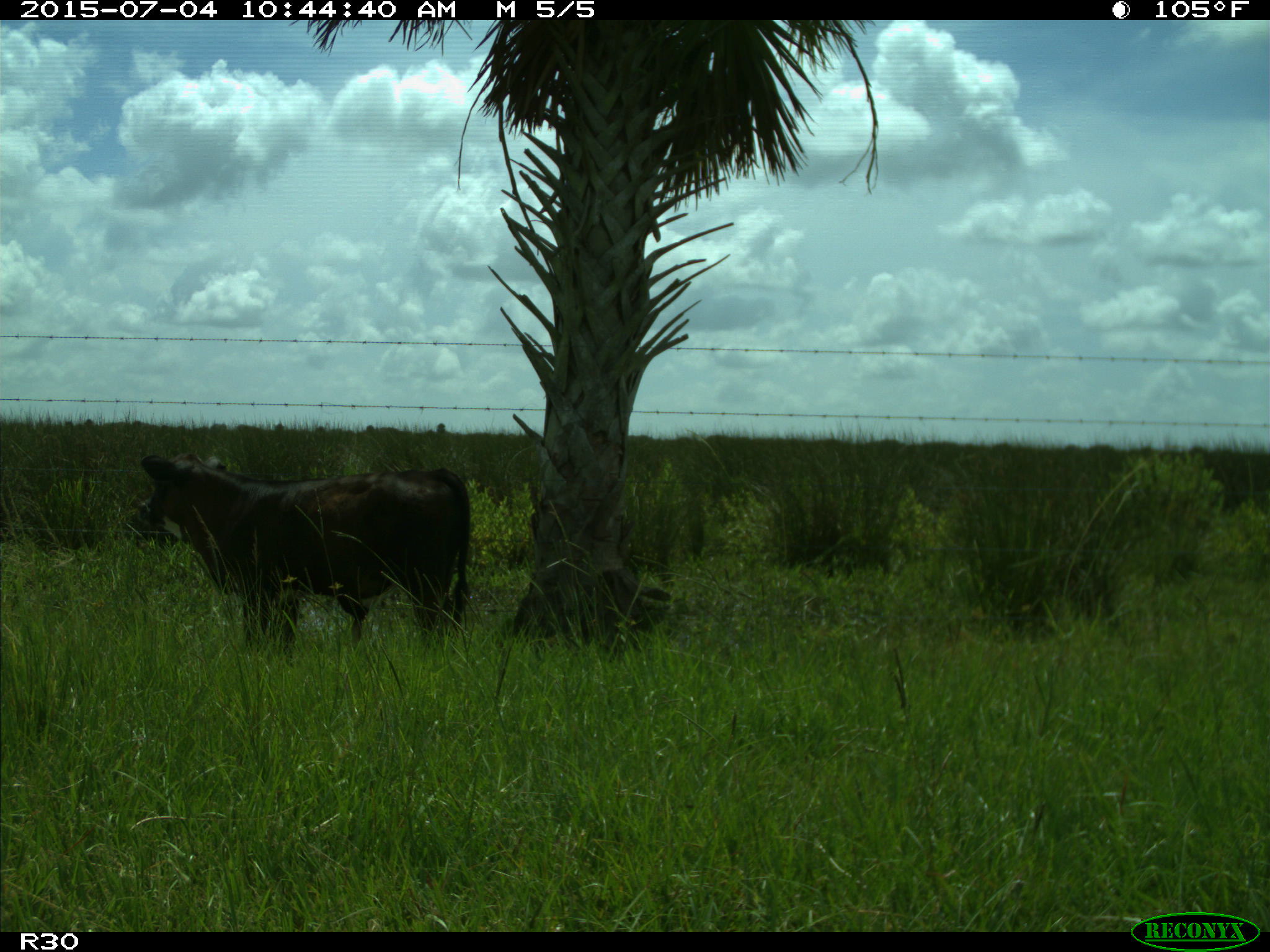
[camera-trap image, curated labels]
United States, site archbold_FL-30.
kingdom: Animalia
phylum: Chordata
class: Mammalia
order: Artiodactyla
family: Bovidae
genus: Bos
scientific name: Bos taurus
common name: domestic cow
Bos taurus (domestic cow).